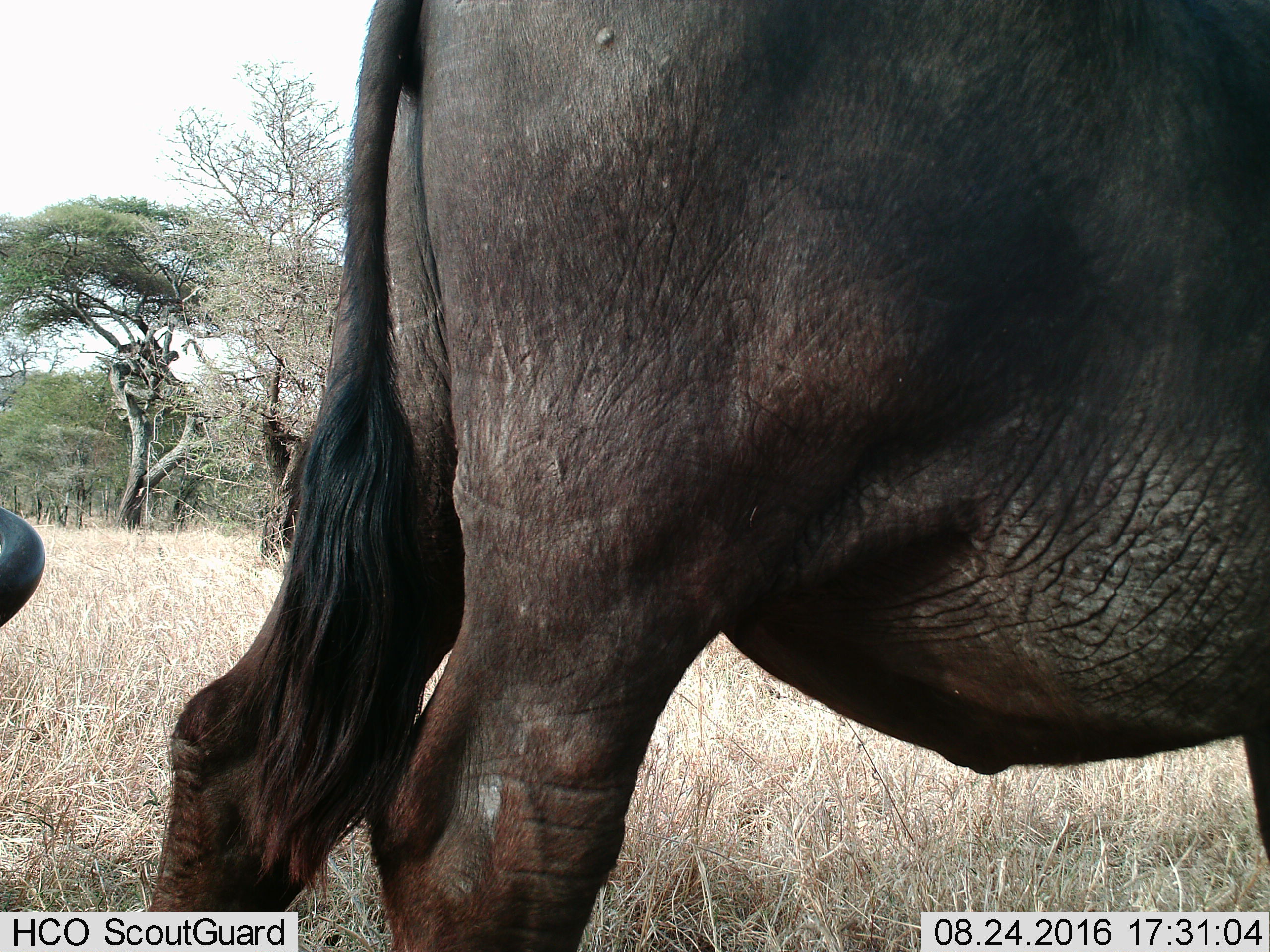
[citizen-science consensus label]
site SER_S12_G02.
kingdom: Animalia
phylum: Chordata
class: Mammalia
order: Artiodactyla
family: Bovidae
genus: Syncerus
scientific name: Syncerus caffer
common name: african buffalo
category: buffalo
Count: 2.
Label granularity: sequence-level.